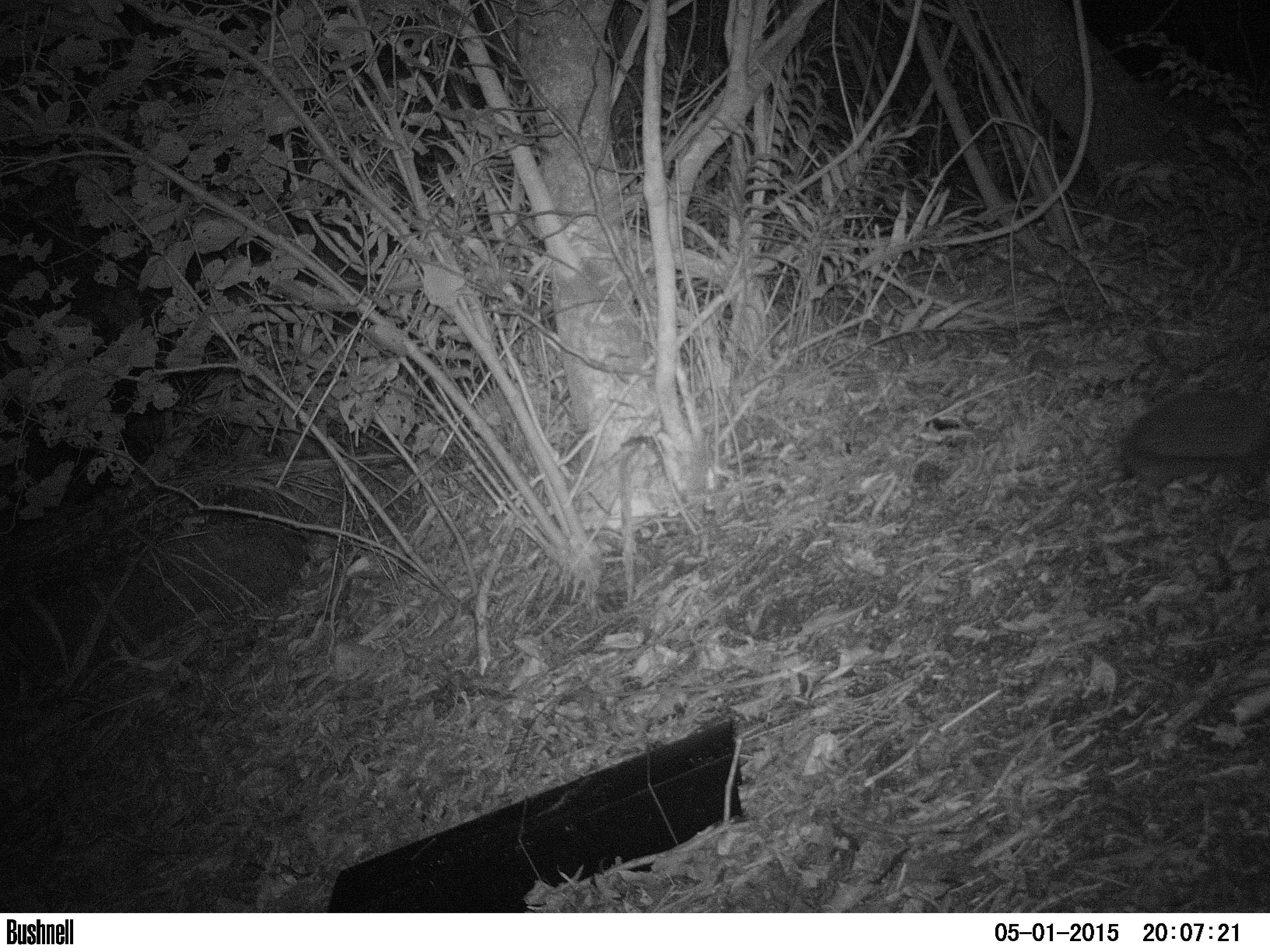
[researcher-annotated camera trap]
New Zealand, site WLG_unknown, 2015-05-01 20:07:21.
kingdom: Animalia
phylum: Chordata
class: Mammalia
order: Eulipotyphla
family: Erinaceidae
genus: Erinaceus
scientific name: Erinaceus europaeus europaeus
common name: european hedgehog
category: hedgehog